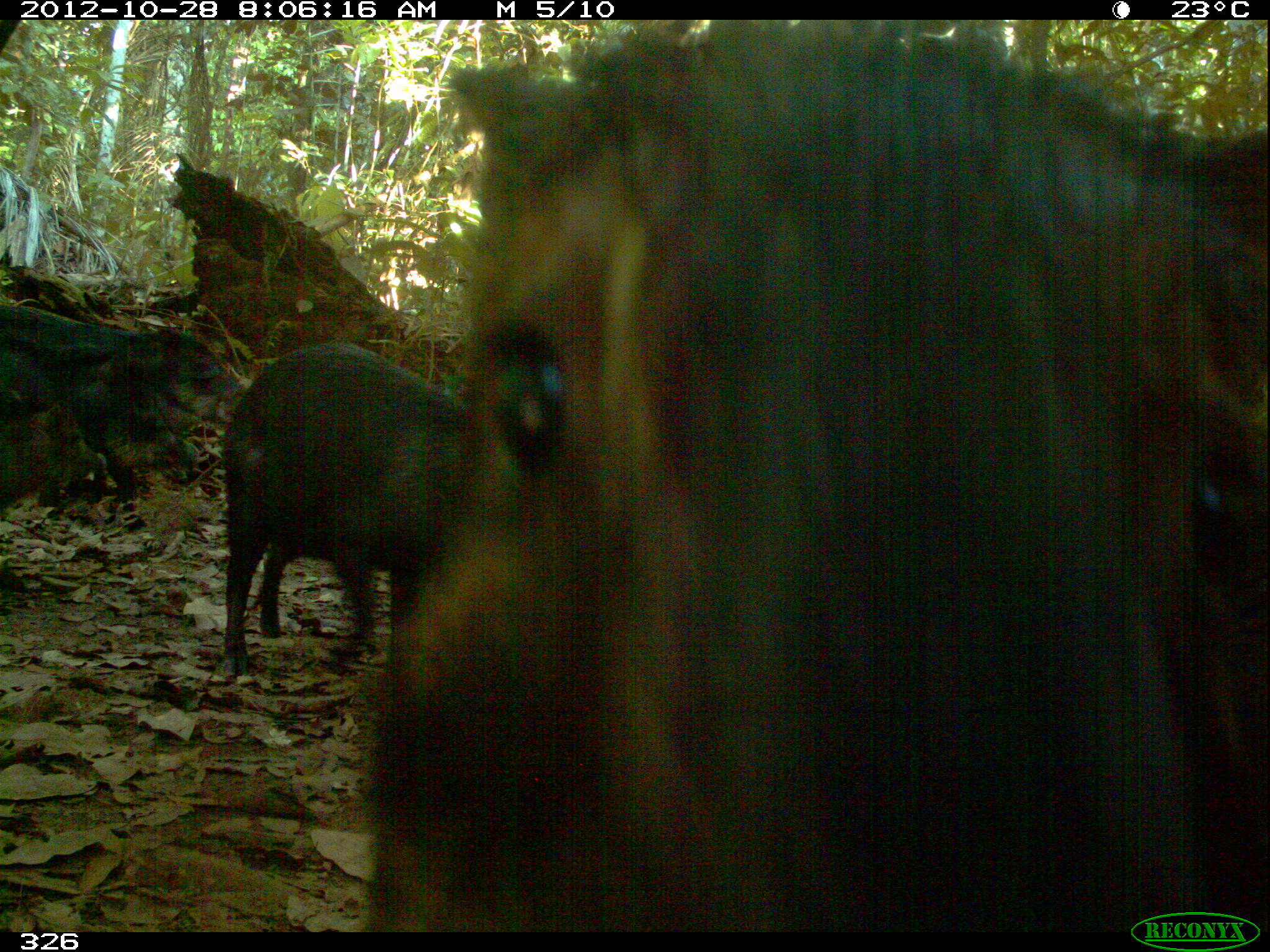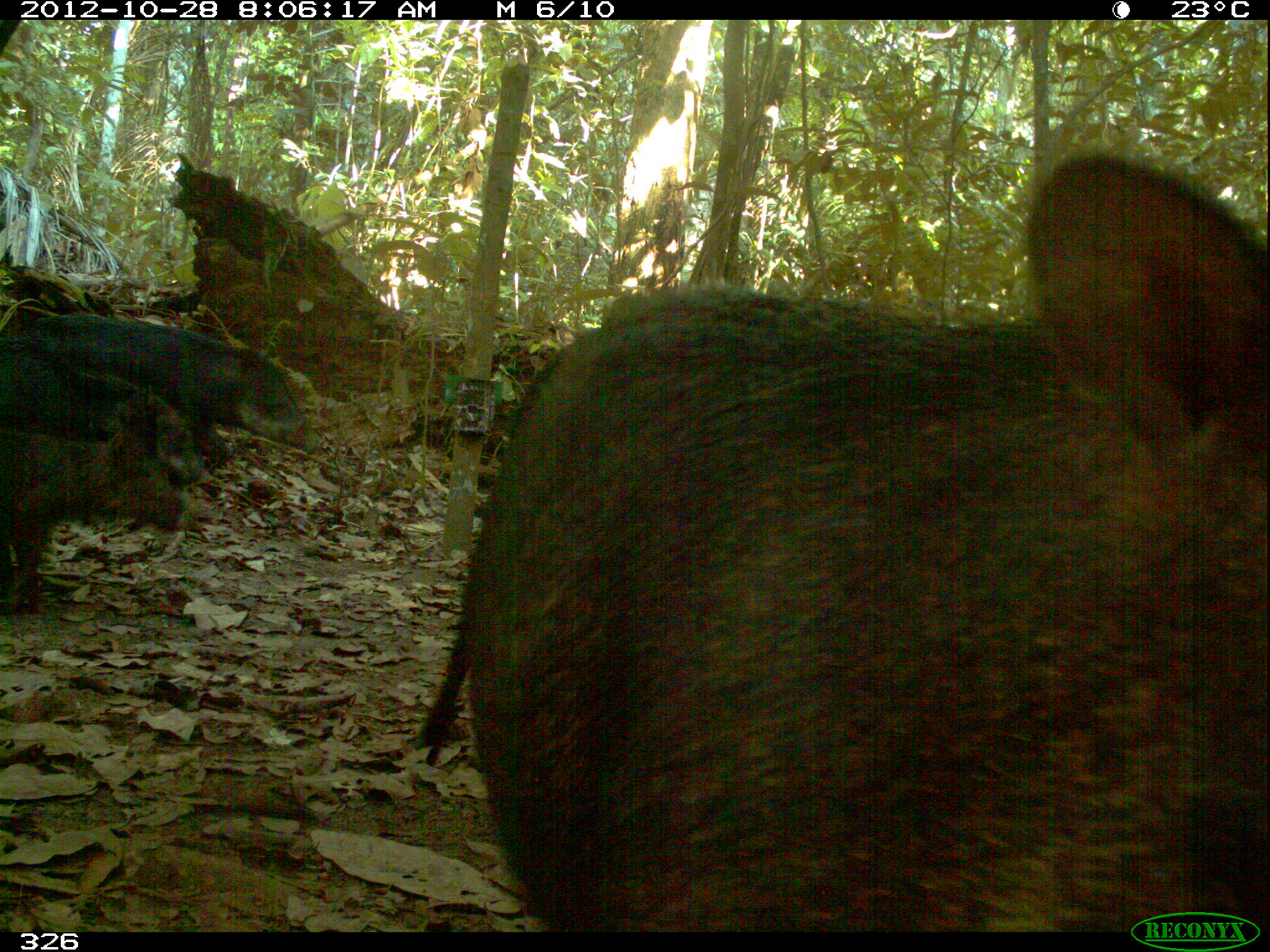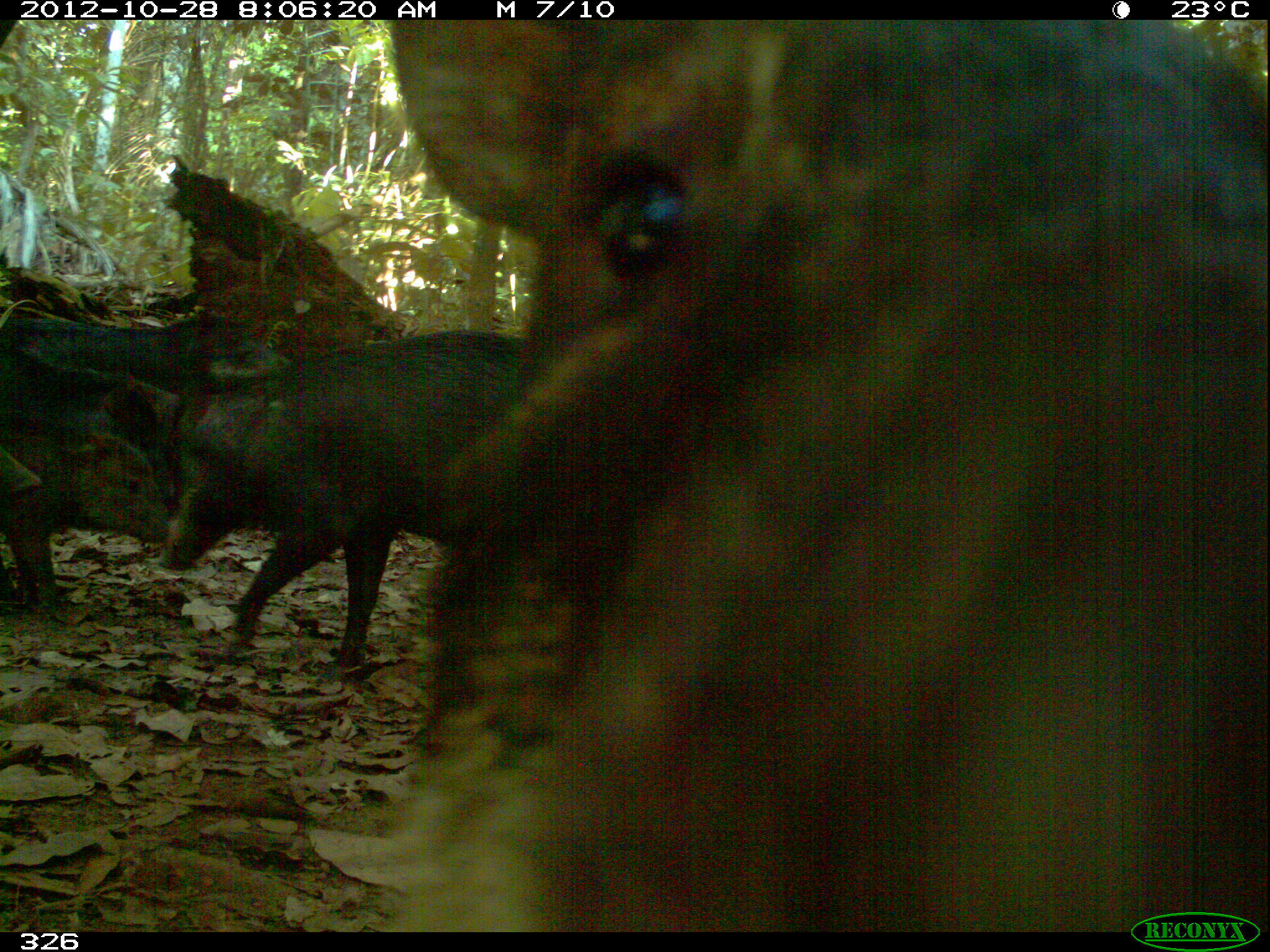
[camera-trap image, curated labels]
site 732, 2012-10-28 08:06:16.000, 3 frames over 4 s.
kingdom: Animalia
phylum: Chordata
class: Mammalia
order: Artiodactyla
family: Tayassuidae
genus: Tayassu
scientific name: Tayassu pecari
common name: white-lipped peccary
Tayassu pecari (white-lipped peccary).